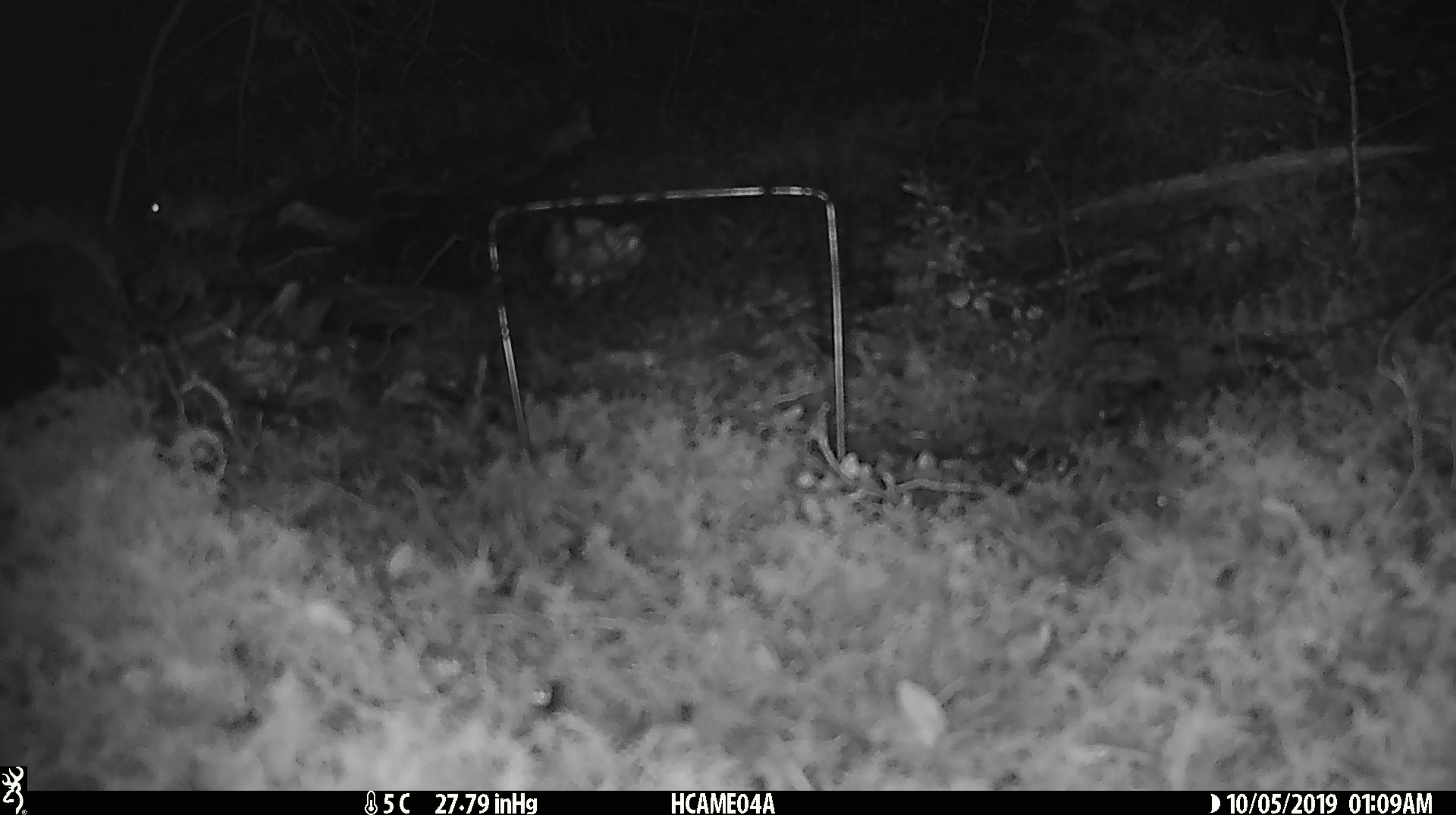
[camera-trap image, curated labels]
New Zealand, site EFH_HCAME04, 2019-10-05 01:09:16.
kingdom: Animalia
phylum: Chordata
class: Mammalia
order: Rodentia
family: Muridae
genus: Mus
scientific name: Mus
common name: mouse